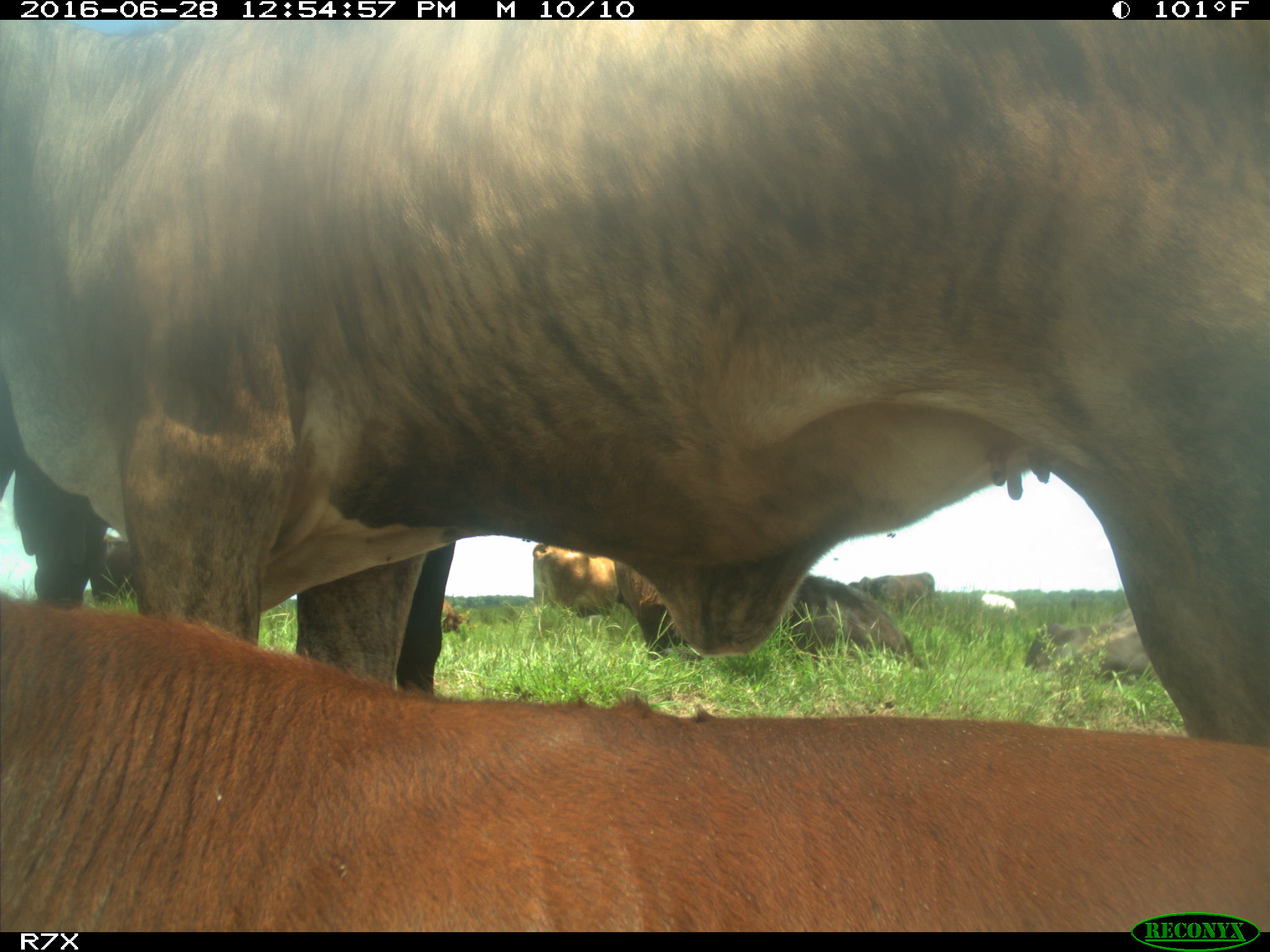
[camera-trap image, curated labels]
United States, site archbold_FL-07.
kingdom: Animalia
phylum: Chordata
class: Mammalia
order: Artiodactyla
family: Bovidae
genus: Bos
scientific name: Bos taurus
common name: domestic cow